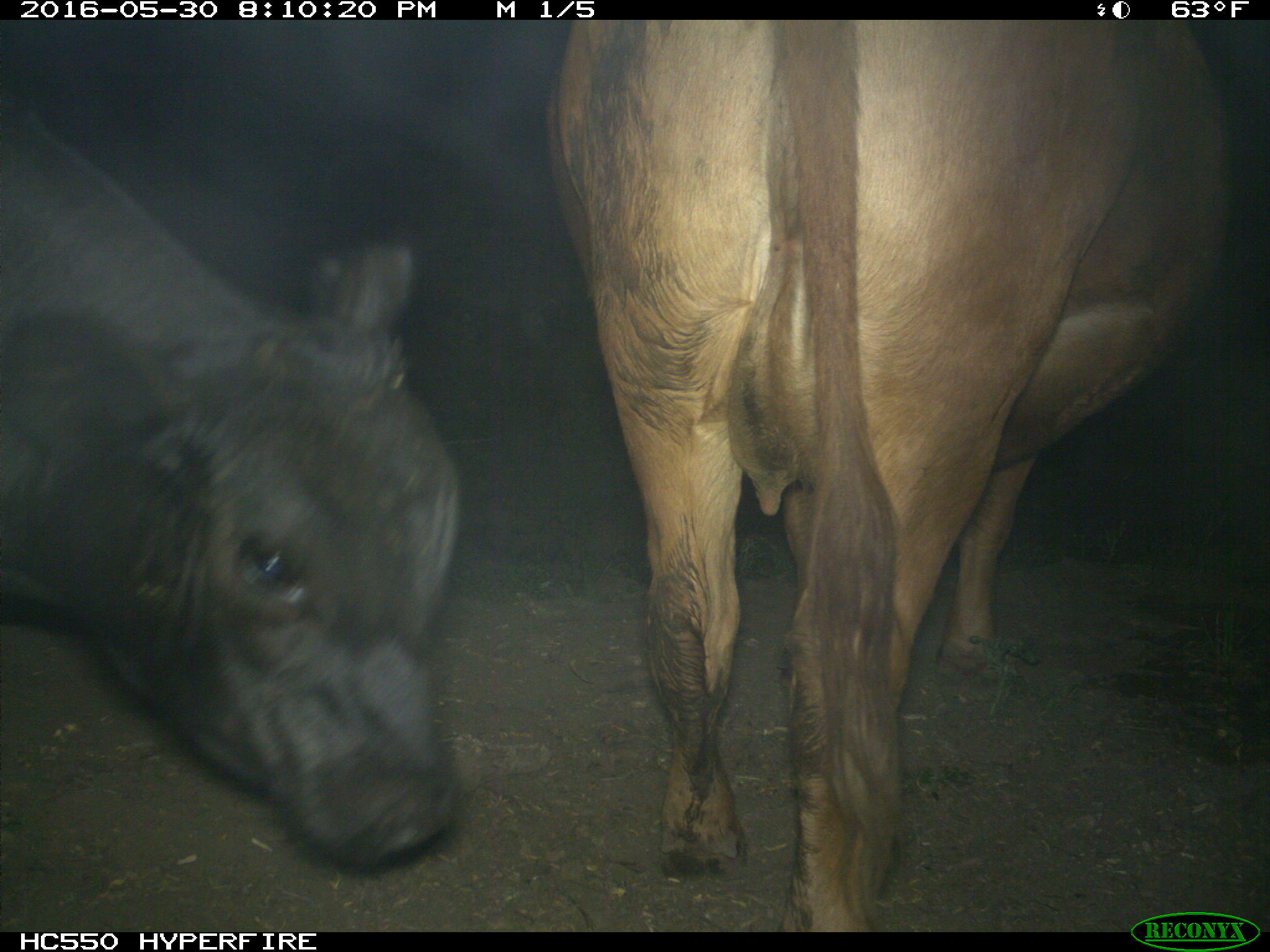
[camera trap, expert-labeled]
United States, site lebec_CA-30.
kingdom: Animalia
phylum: Chordata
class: Mammalia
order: Artiodactyla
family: Bovidae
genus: Bos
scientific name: Bos taurus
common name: domestic cow